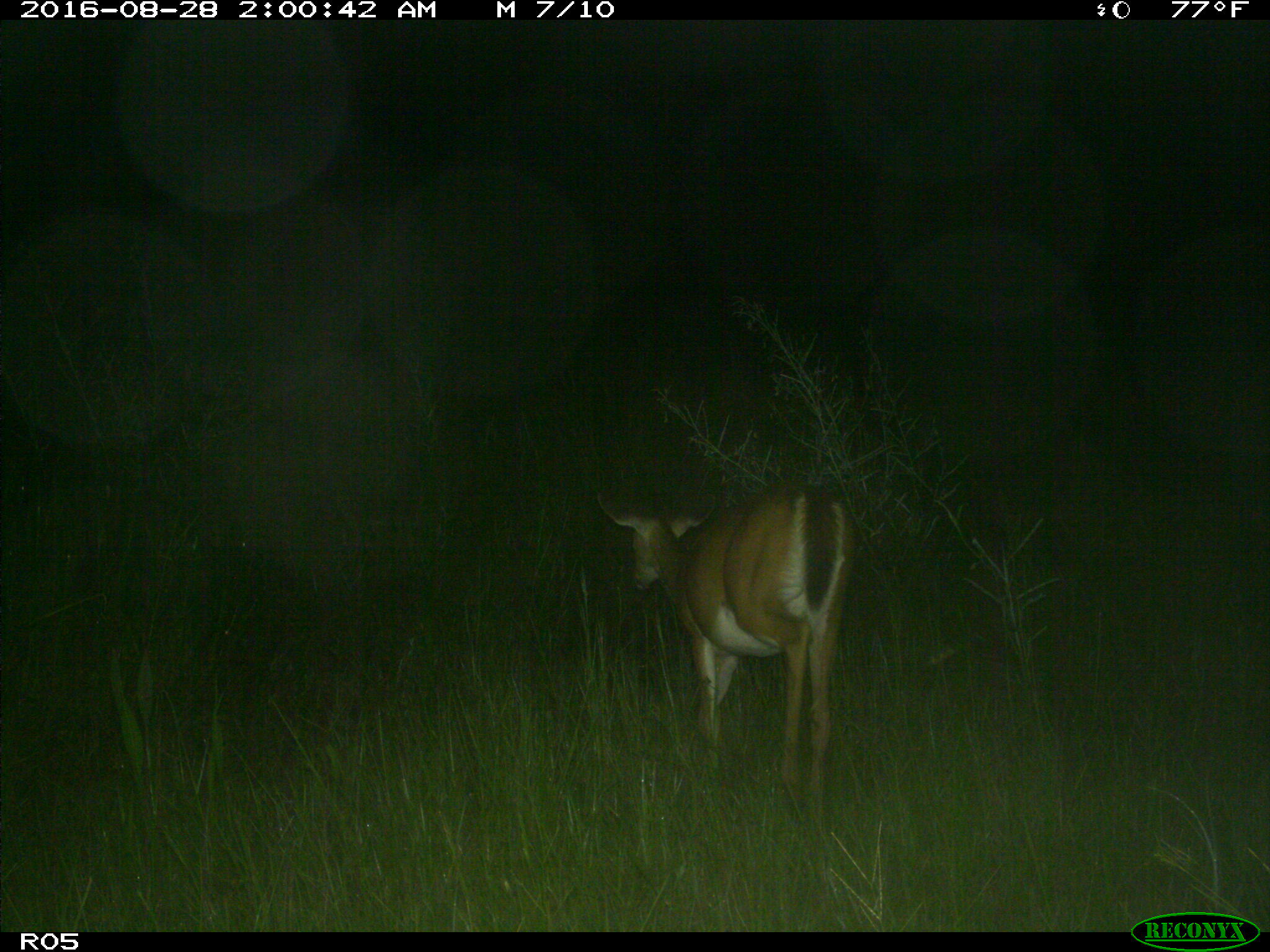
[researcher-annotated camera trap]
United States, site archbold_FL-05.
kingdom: Animalia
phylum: Chordata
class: Mammalia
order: Artiodactyla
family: Cervidae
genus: Odocoileus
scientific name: Odocoileus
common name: deer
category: unidentified deer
Unidentified deer (deer) (Odocoileus).